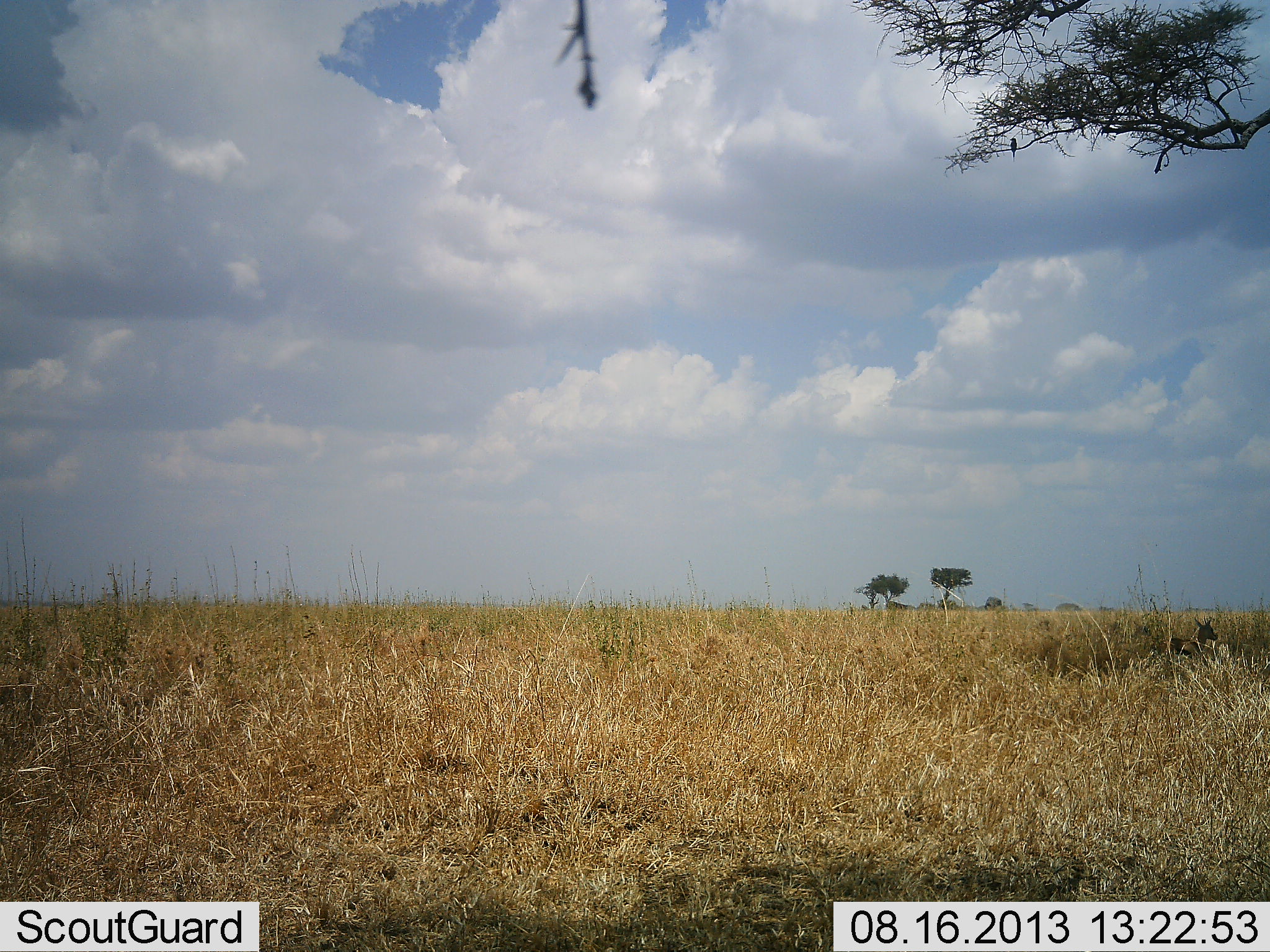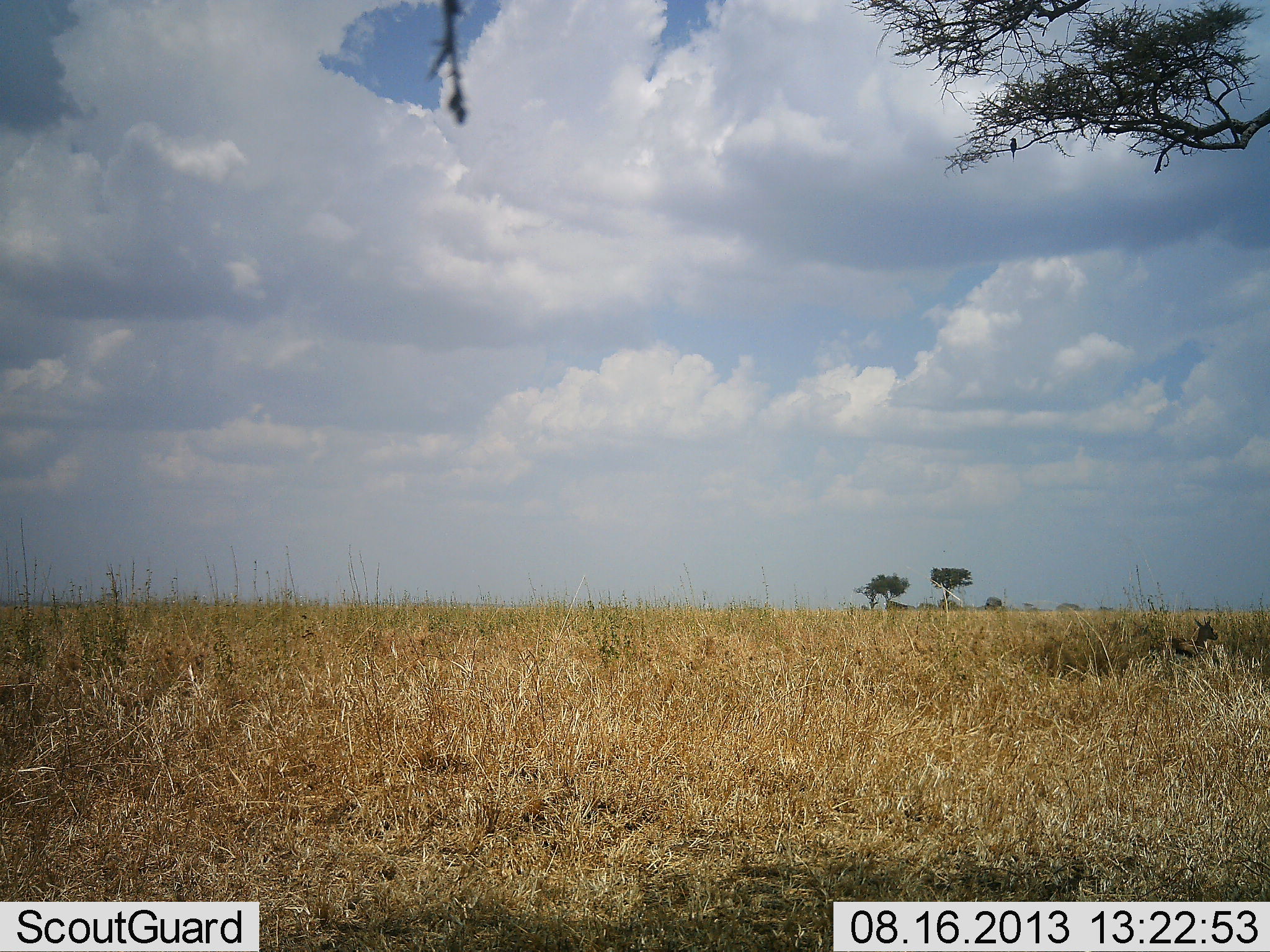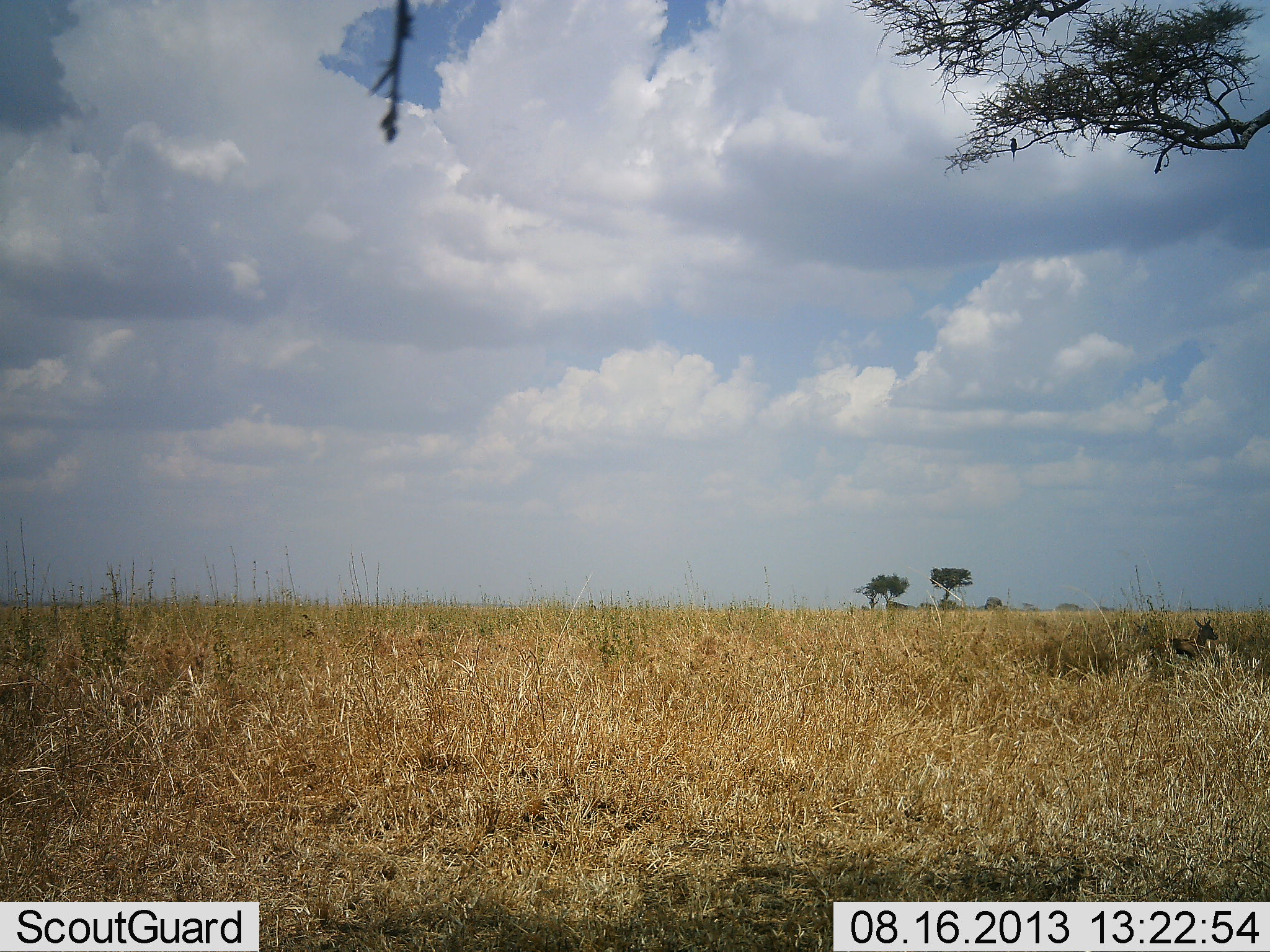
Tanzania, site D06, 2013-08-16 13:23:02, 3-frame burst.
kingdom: Animalia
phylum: Chordata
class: Mammalia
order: Artiodactyla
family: Bovidae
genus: Eudorcas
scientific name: Eudorcas thomsonii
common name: thomson's gazelle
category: gazellethomsons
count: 1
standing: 40%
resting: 60%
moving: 0%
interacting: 0%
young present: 0%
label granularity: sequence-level